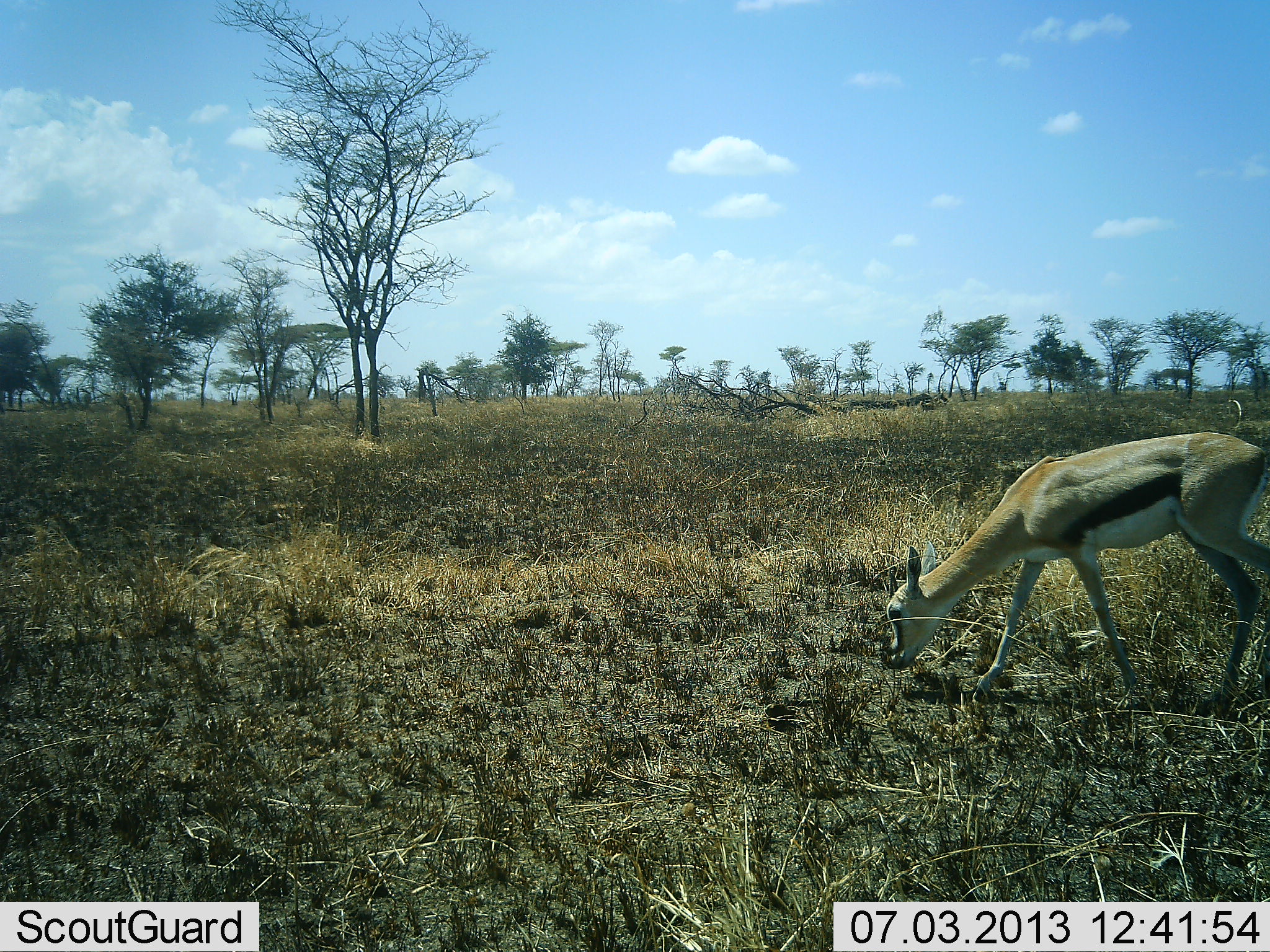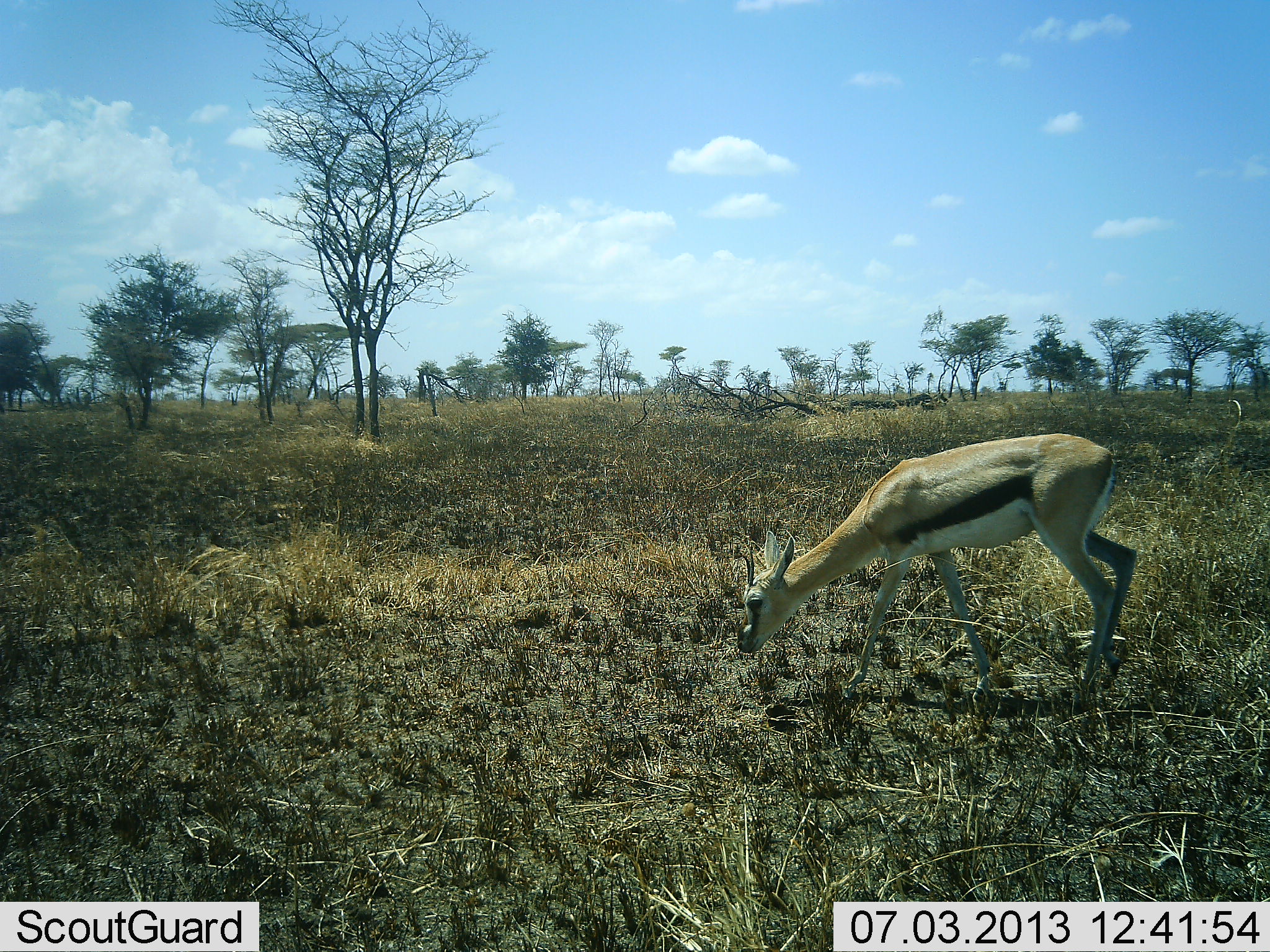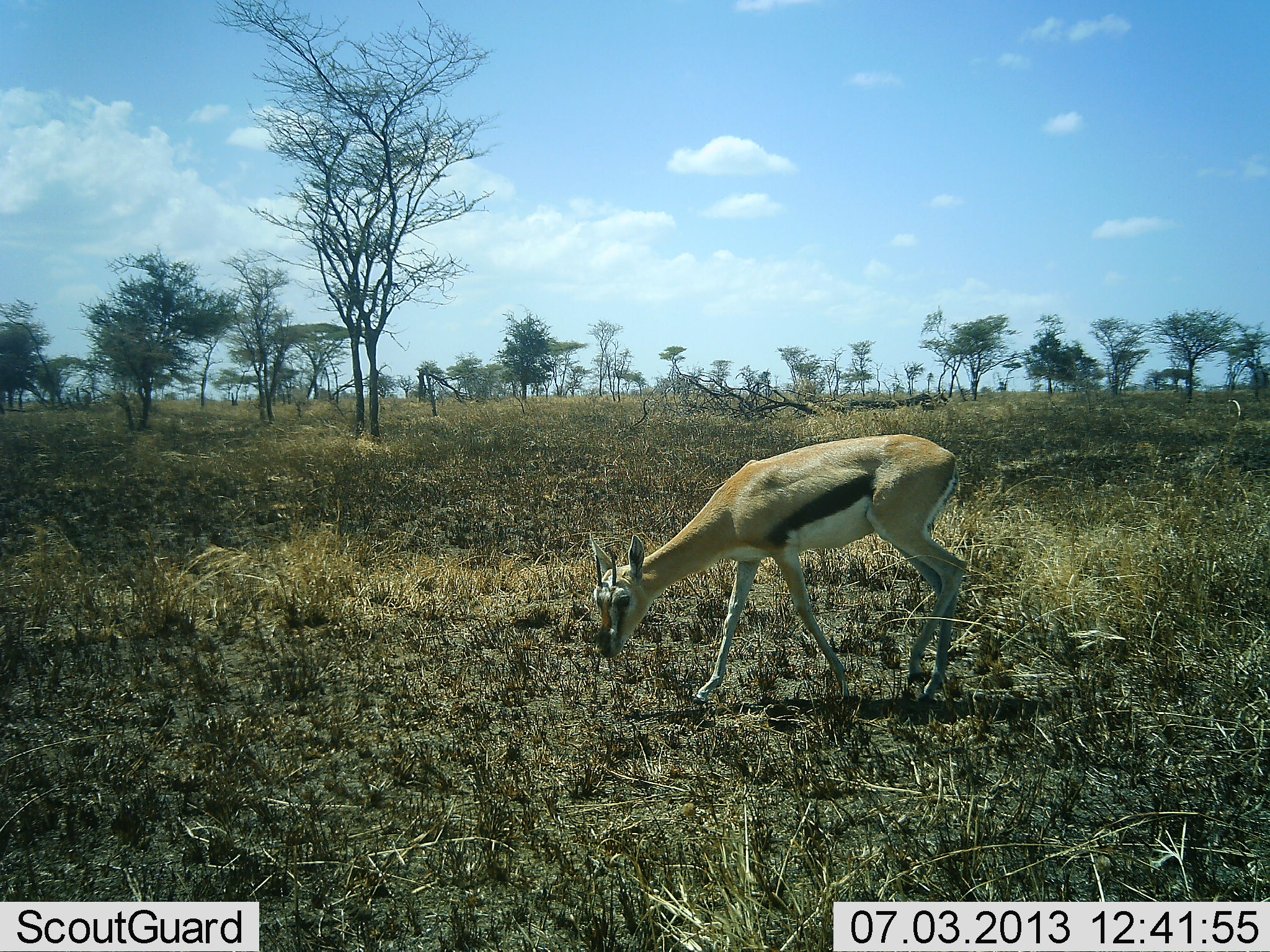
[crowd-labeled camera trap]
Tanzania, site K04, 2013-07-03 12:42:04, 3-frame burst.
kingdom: Animalia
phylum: Chordata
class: Mammalia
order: Artiodactyla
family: Bovidae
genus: Eudorcas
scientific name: Eudorcas thomsonii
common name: thomson's gazelle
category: gazellethomsons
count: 1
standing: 12%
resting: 0%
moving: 62%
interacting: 0%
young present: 0%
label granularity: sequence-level